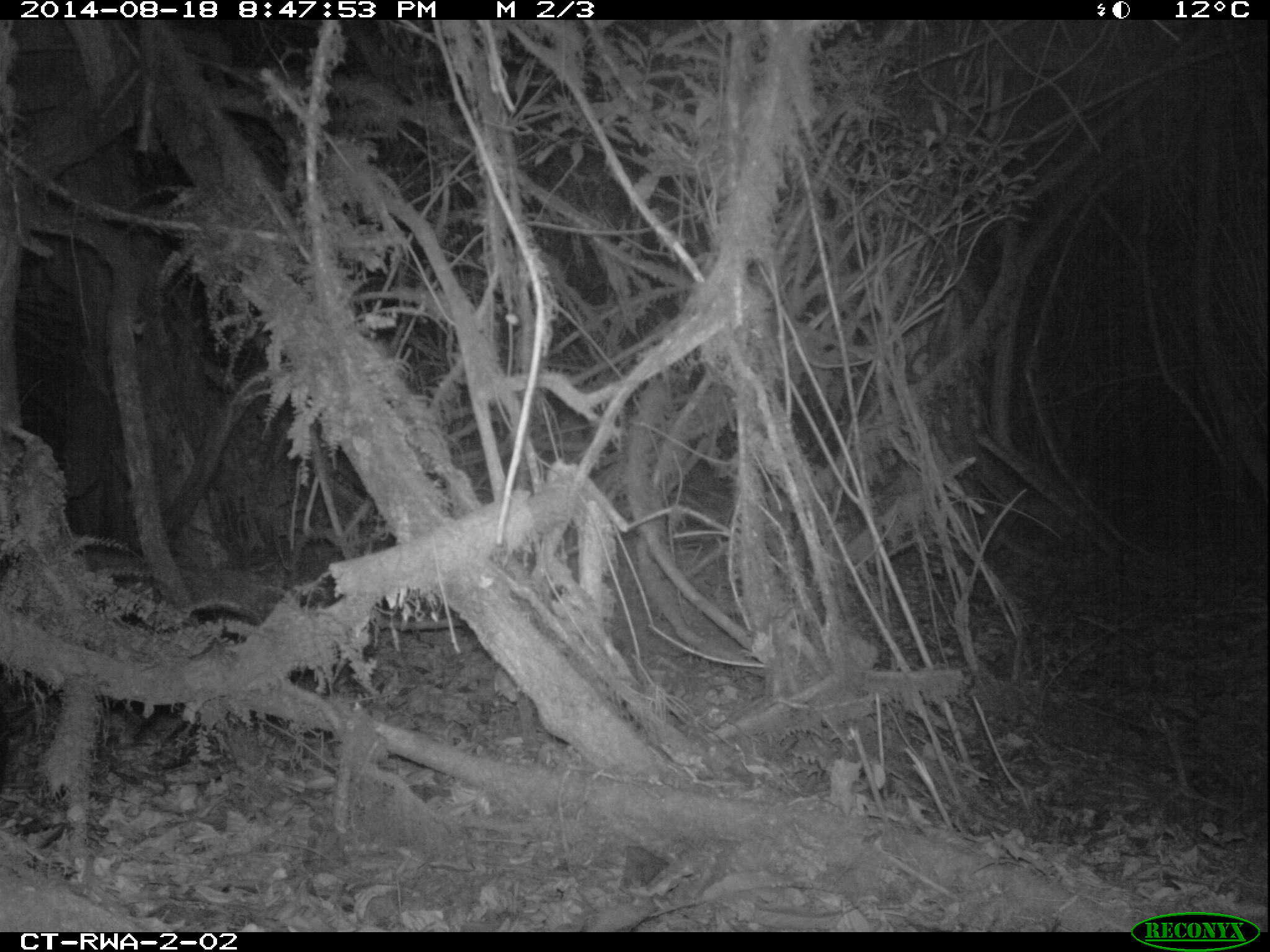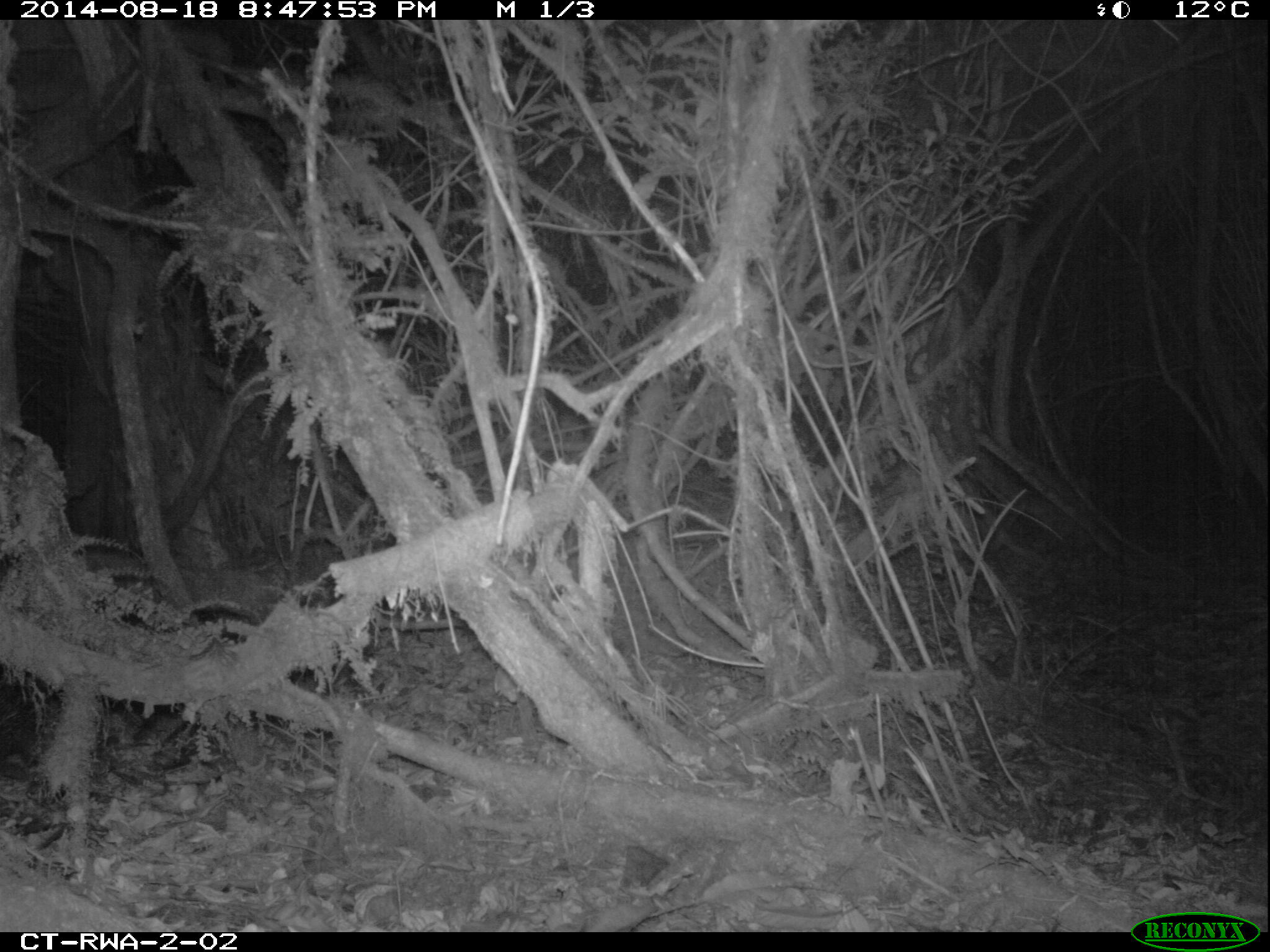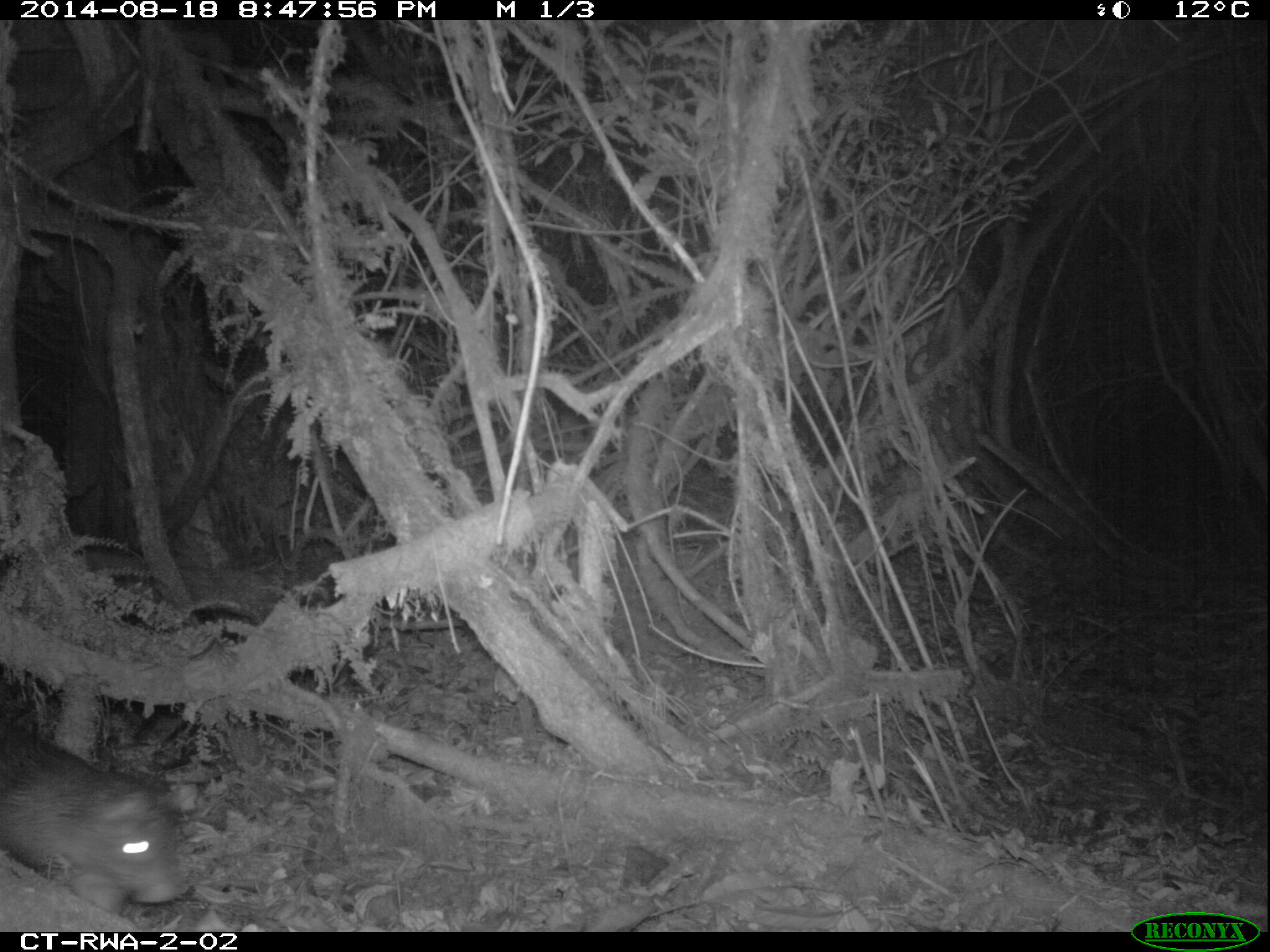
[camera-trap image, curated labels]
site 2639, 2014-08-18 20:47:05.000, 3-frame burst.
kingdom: Animalia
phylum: Chordata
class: Mammalia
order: Rodentia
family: Nesomyidae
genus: Cricetomys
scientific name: Cricetomys gambianus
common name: african giant pouched rat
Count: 1.